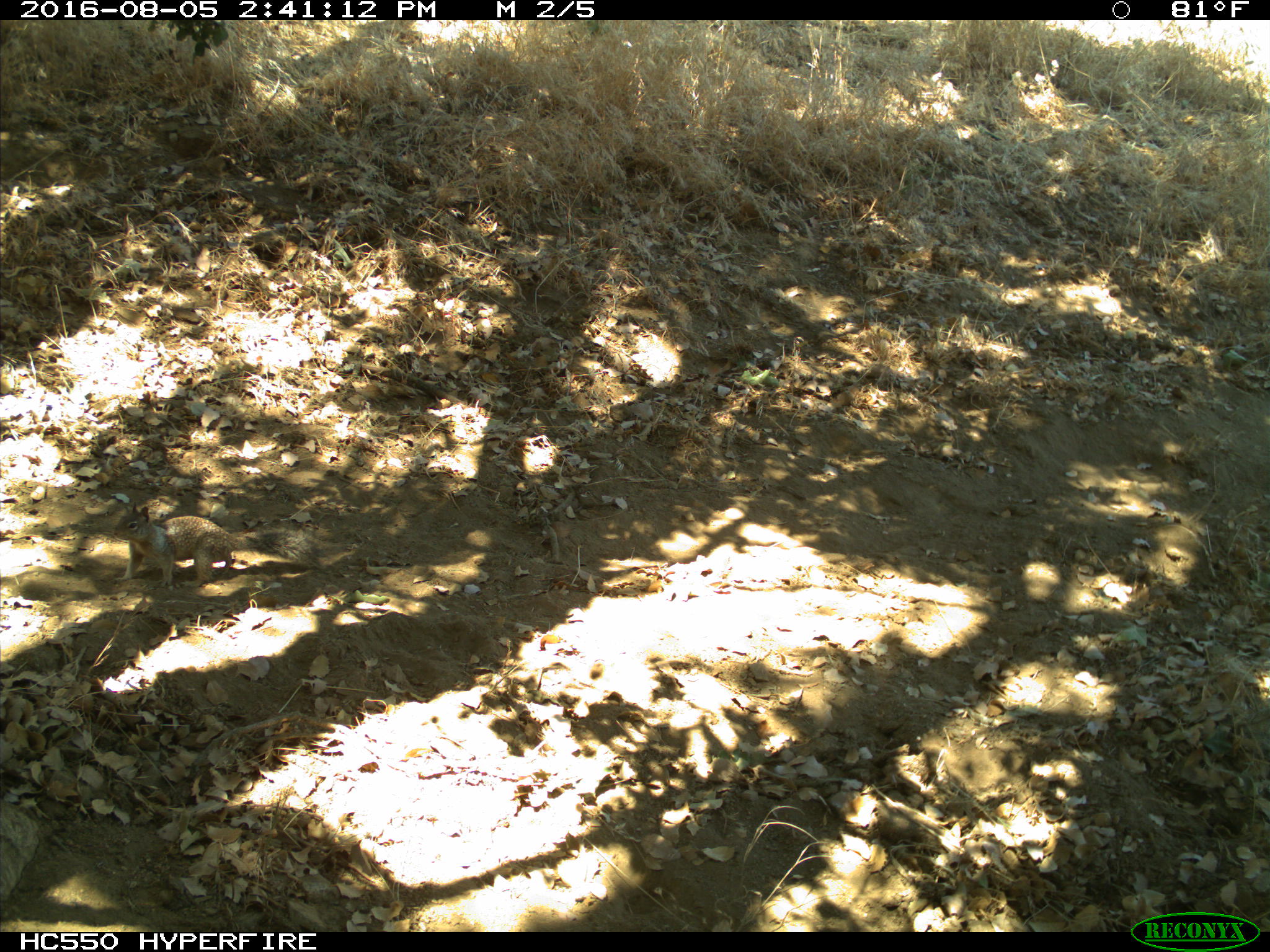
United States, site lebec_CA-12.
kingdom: Animalia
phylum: Chordata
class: Mammalia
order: Rodentia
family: Sciuridae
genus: Otospermophilus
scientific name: Otospermophilus beecheyi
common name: california ground squirrel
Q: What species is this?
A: Otospermophilus beecheyi (california ground squirrel).